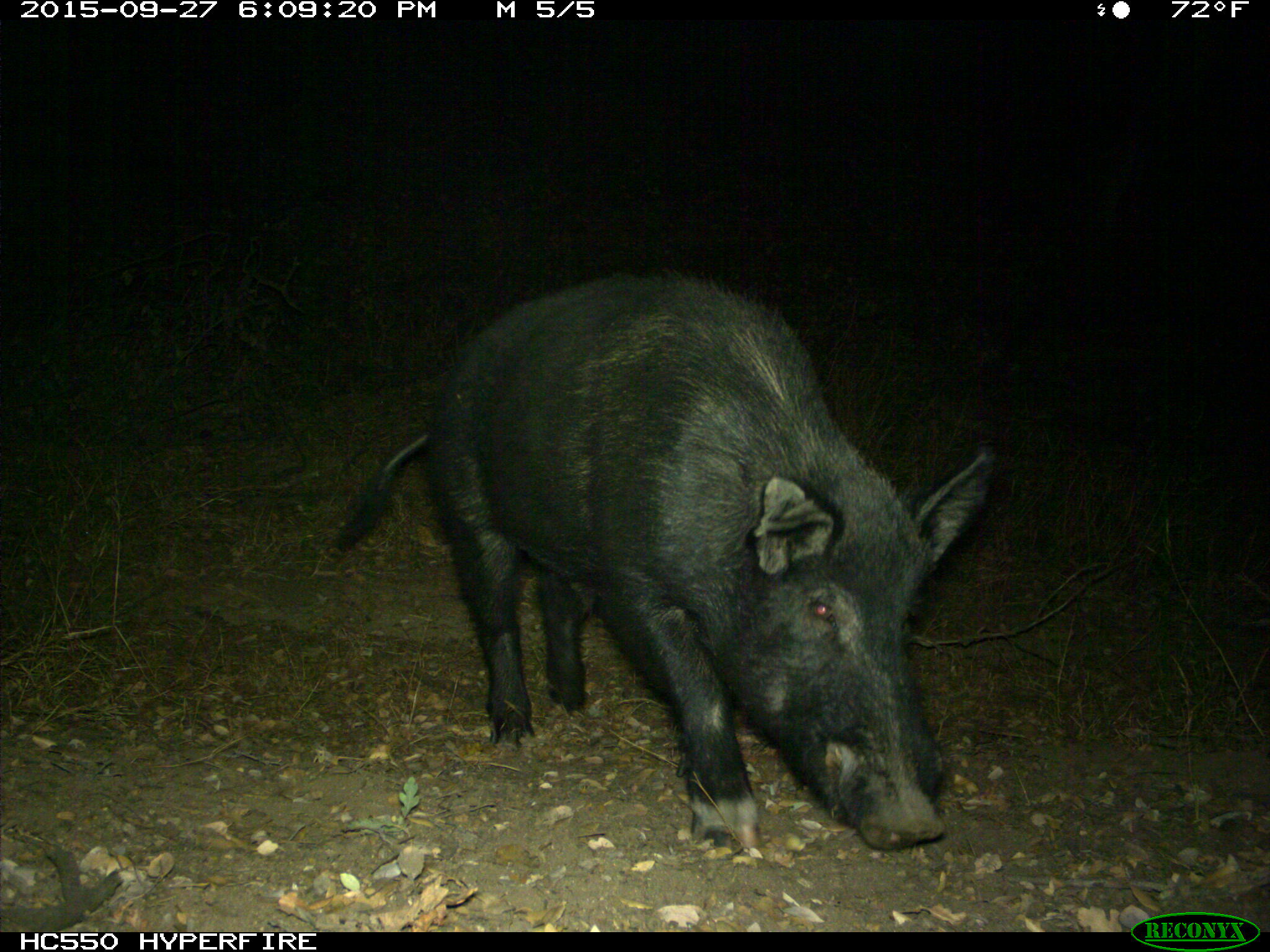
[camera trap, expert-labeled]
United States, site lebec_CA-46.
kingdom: Animalia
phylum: Chordata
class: Mammalia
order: Artiodactyla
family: Suidae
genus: Sus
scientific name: Sus scrofa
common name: wild boar